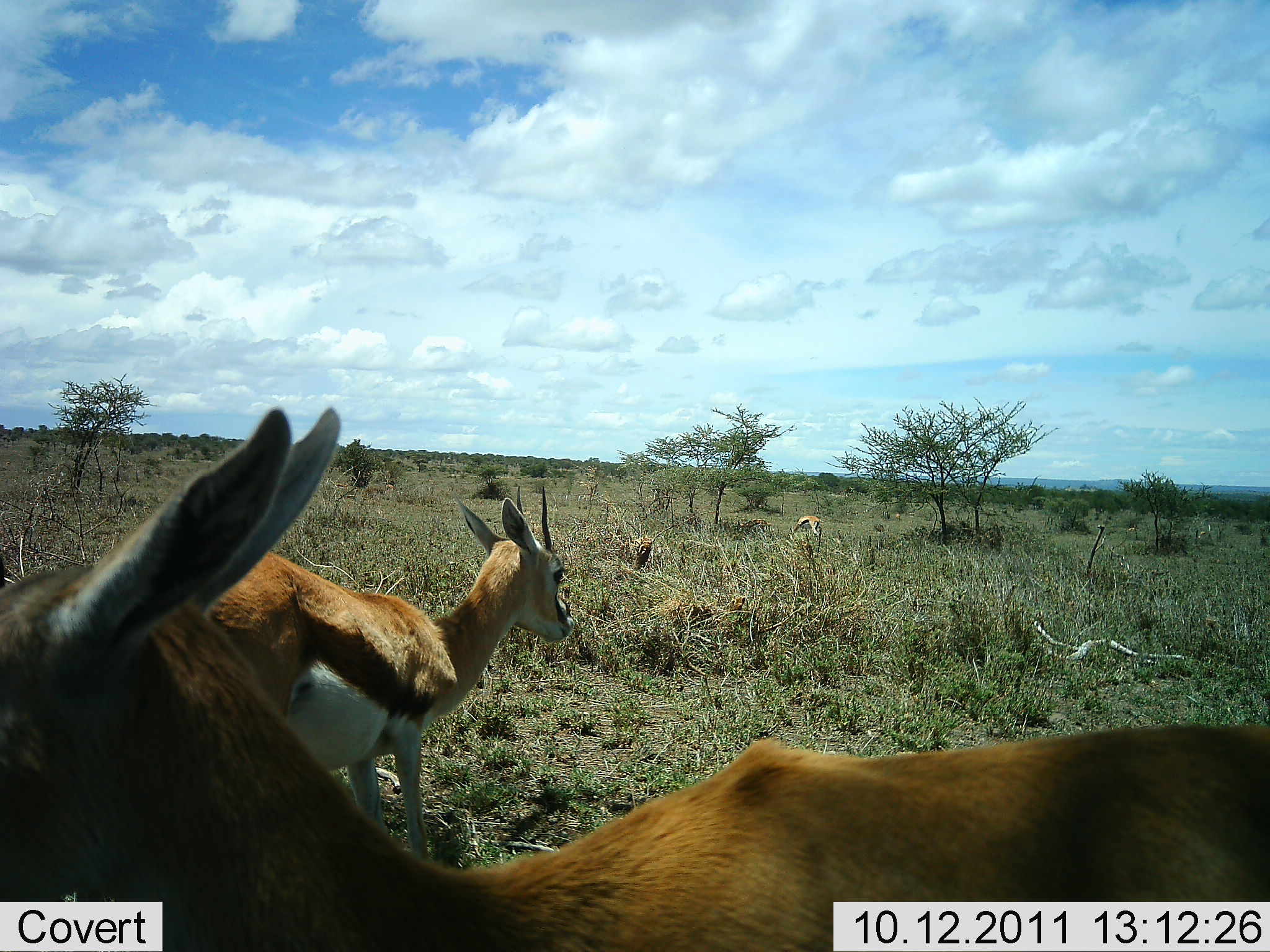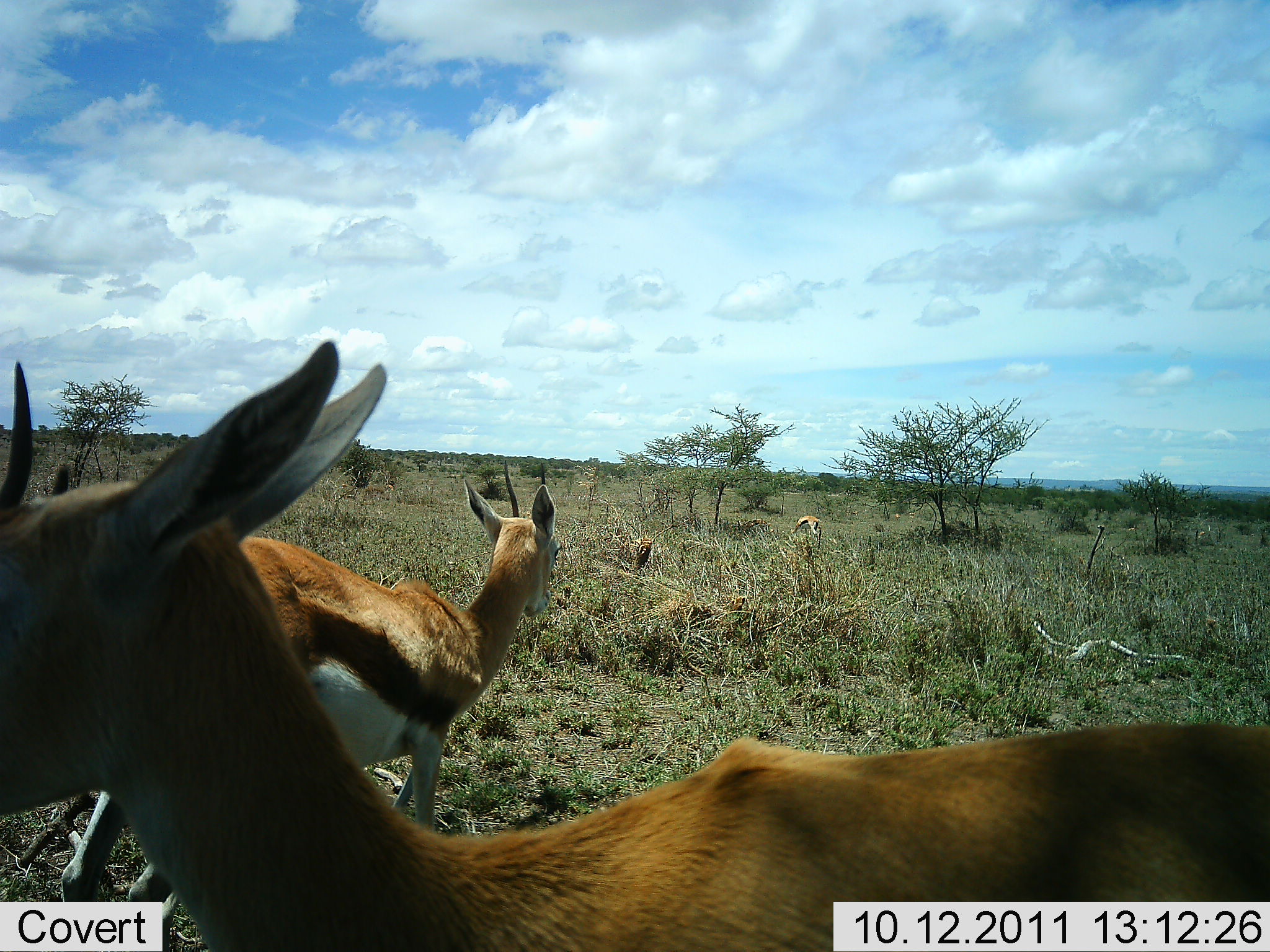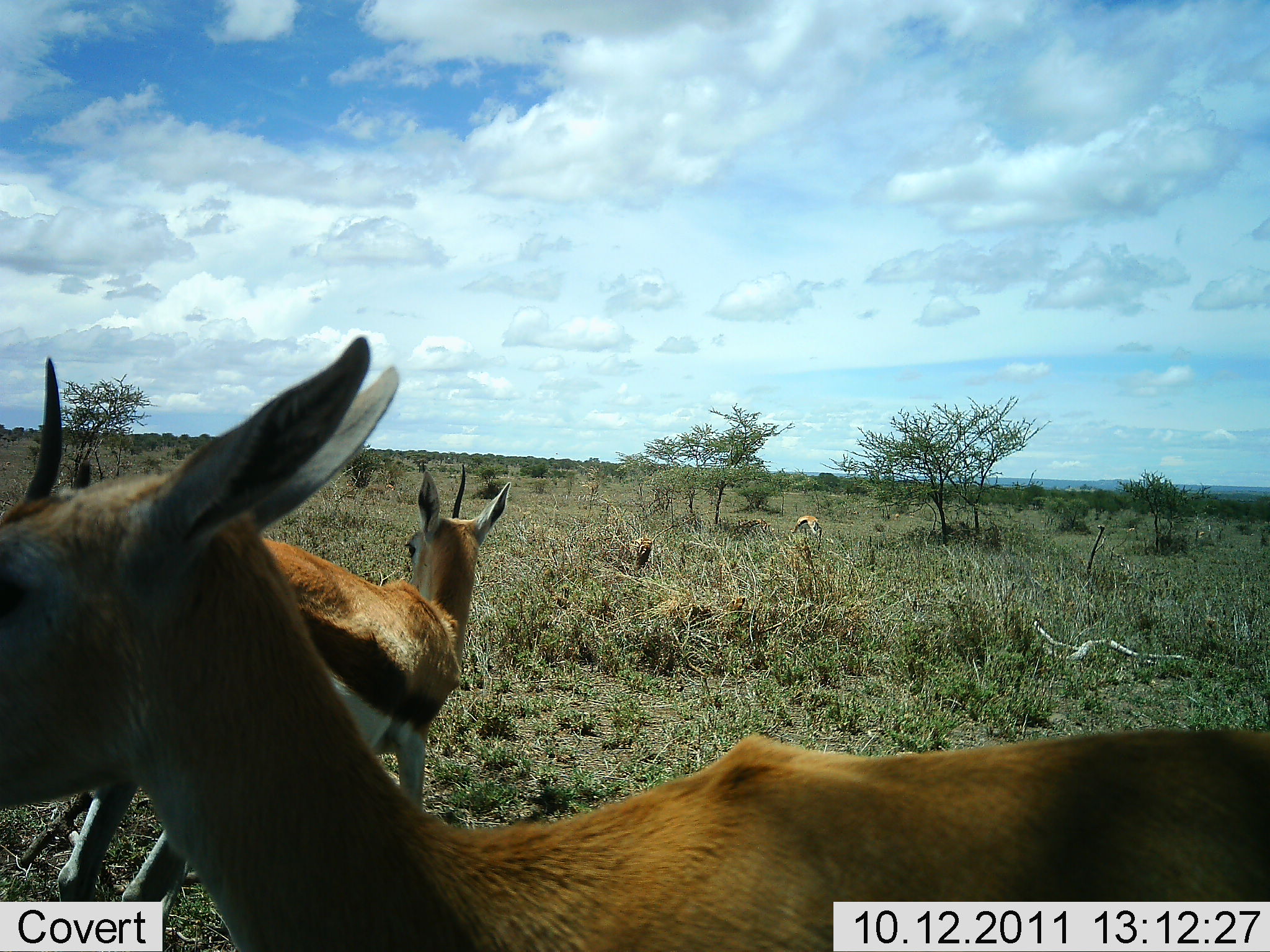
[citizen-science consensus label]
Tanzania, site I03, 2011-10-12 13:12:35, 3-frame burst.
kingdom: Animalia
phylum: Chordata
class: Mammalia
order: Artiodactyla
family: Bovidae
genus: Eudorcas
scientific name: Eudorcas thomsonii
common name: thomson's gazelle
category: gazellethomsons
Gazellethomsons (thomson's gazelle) (Eudorcas thomsonii), count 3. Behavior (volunteer vote fractions): standing 86%, resting 14%, moving 7%, interacting 0%. Young present (vote fraction): 0%. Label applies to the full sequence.